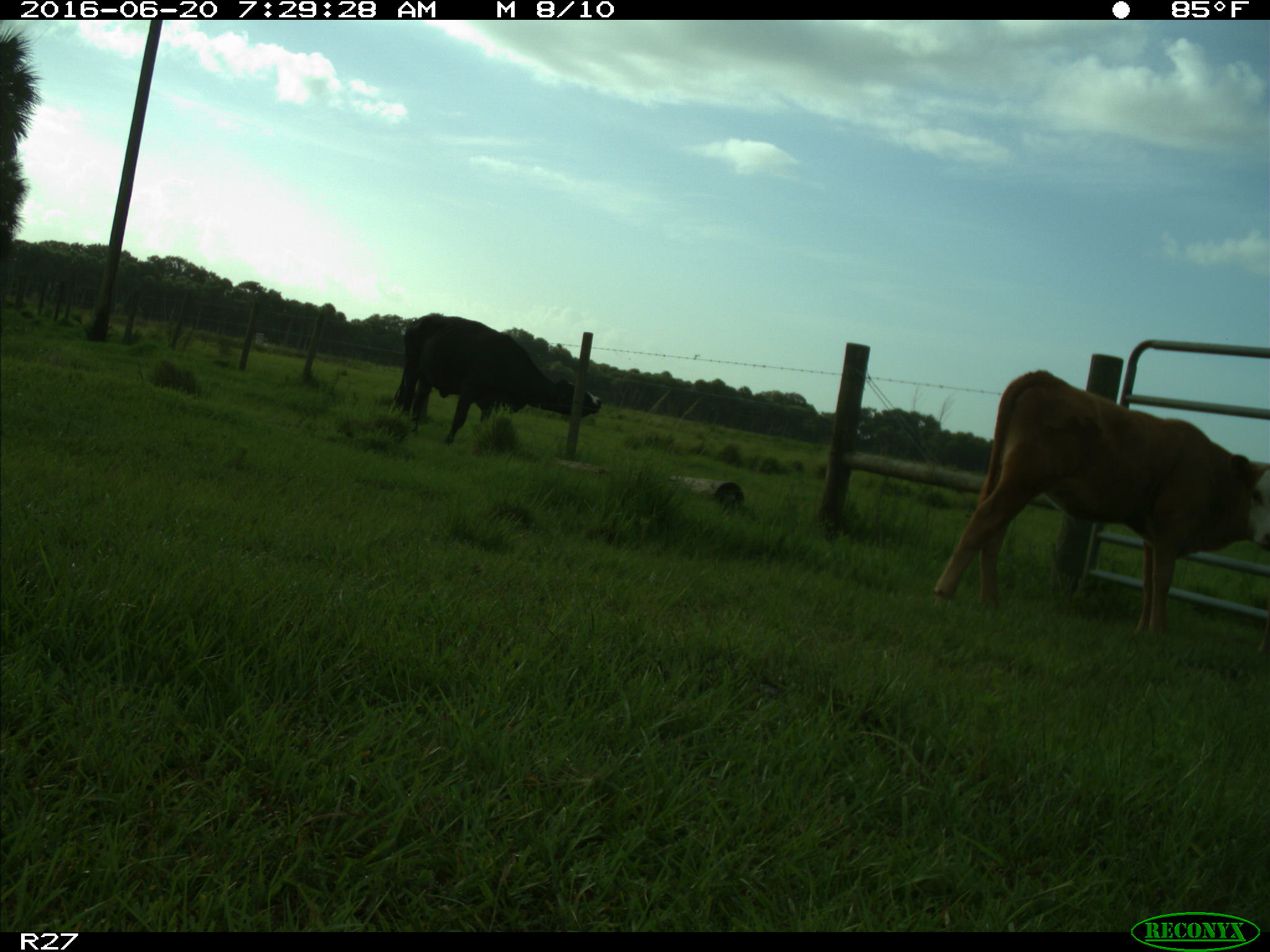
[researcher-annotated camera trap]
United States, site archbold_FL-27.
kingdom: Animalia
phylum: Chordata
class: Mammalia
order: Artiodactyla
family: Bovidae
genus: Bos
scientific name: Bos taurus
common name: domestic cow